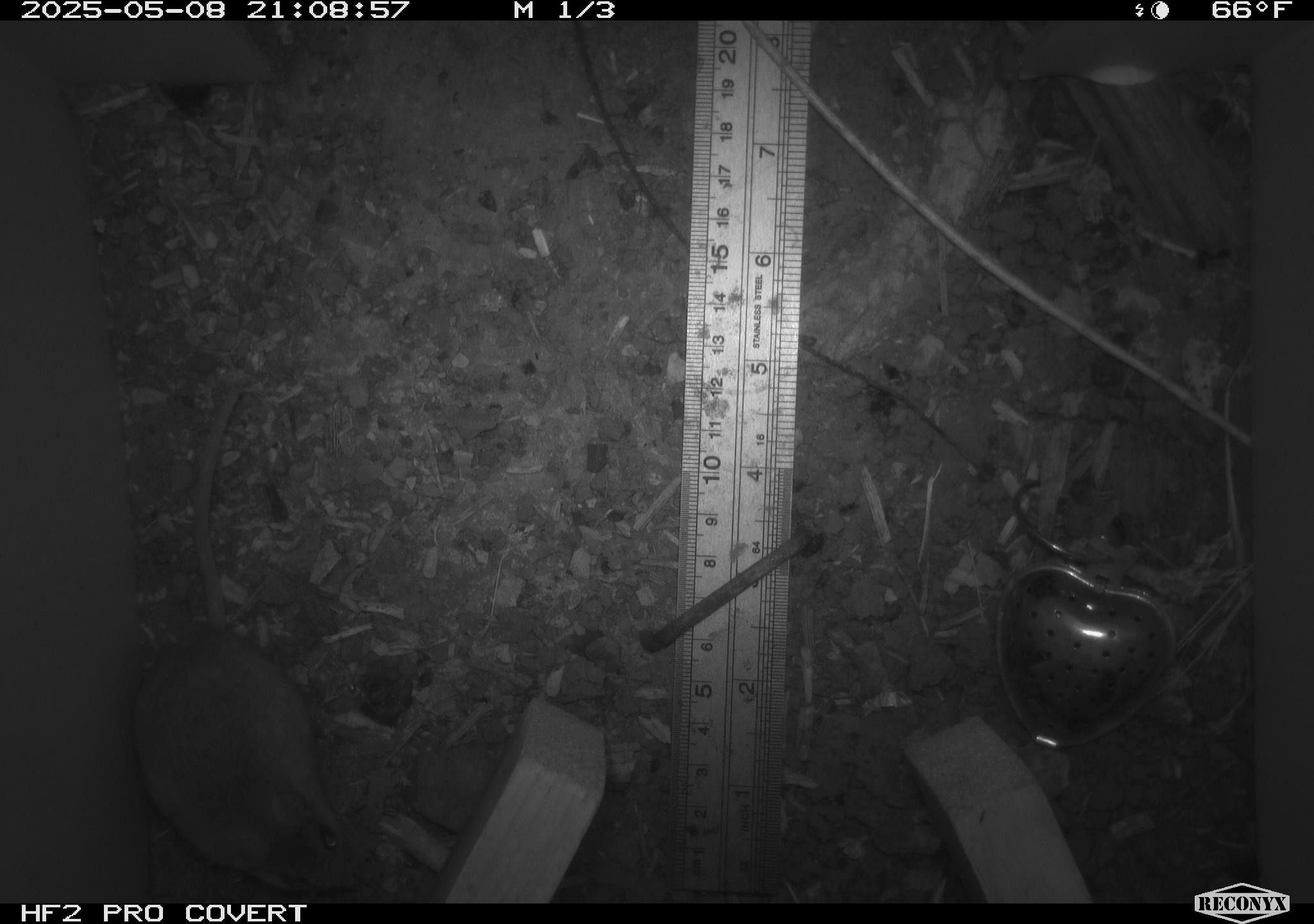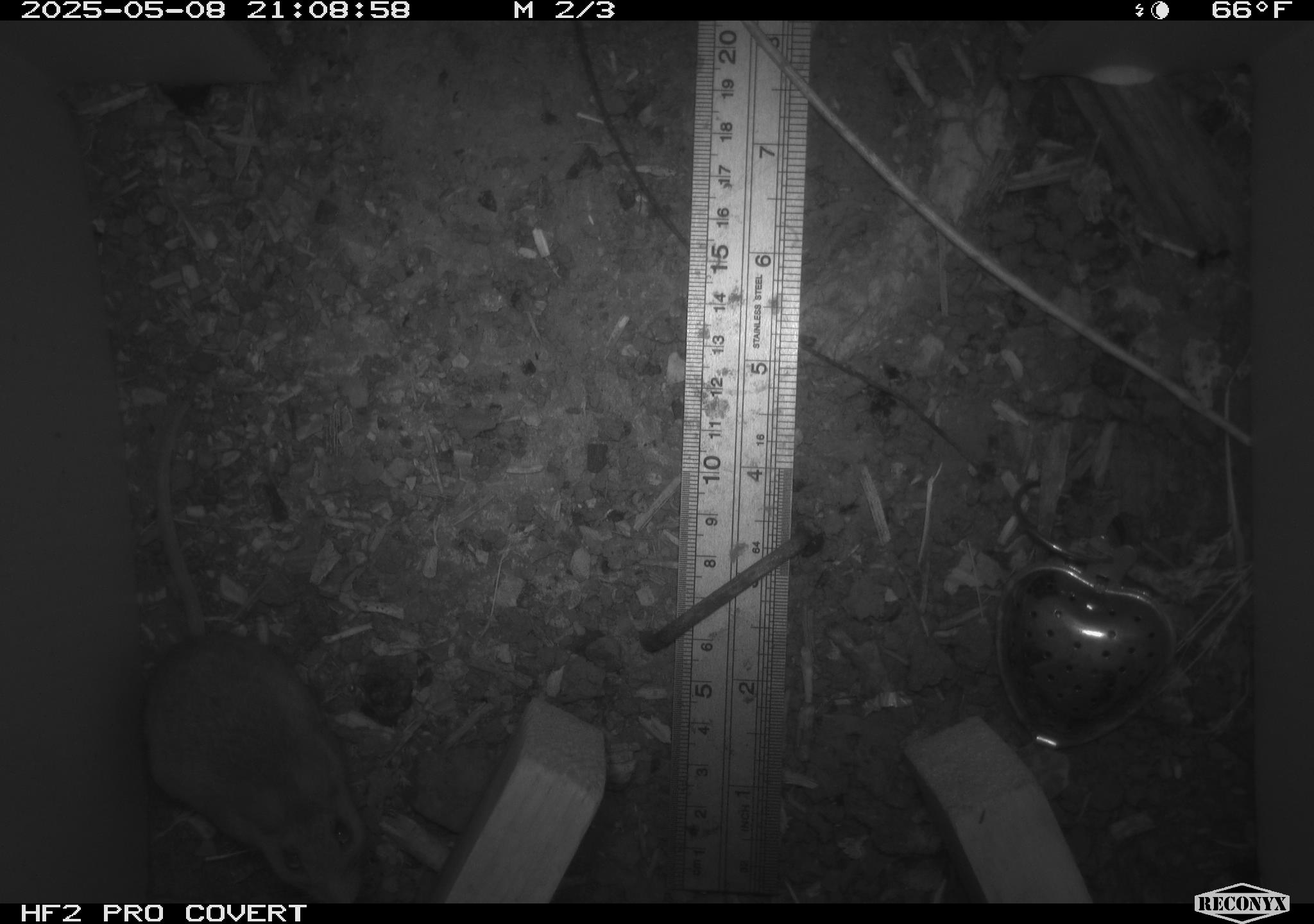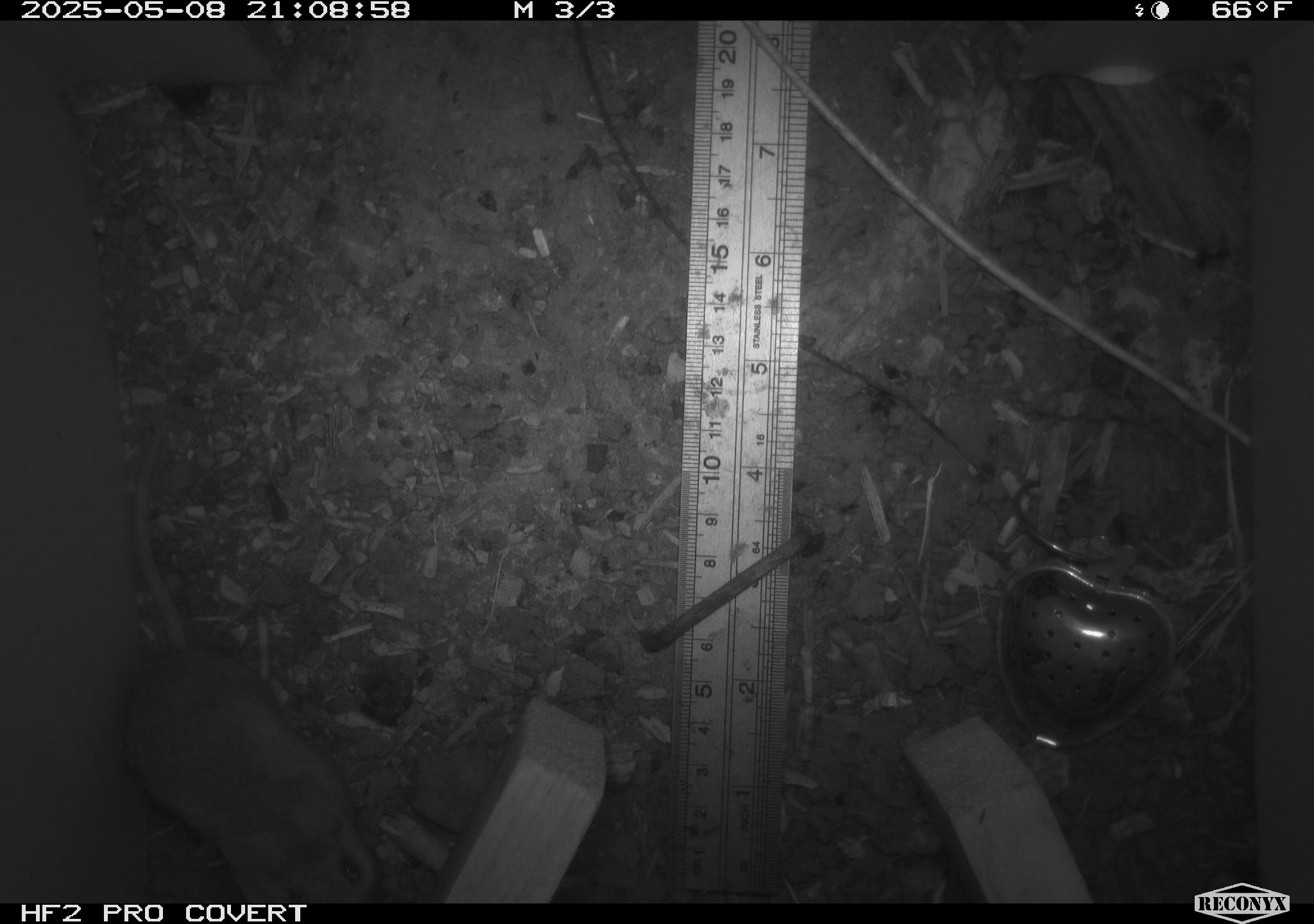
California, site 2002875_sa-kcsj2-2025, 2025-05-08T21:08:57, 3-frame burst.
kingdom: Animalia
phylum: Chordata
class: Mammalia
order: Rodentia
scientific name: Rodentia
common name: rodent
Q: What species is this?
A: Rodent (Rodentia).